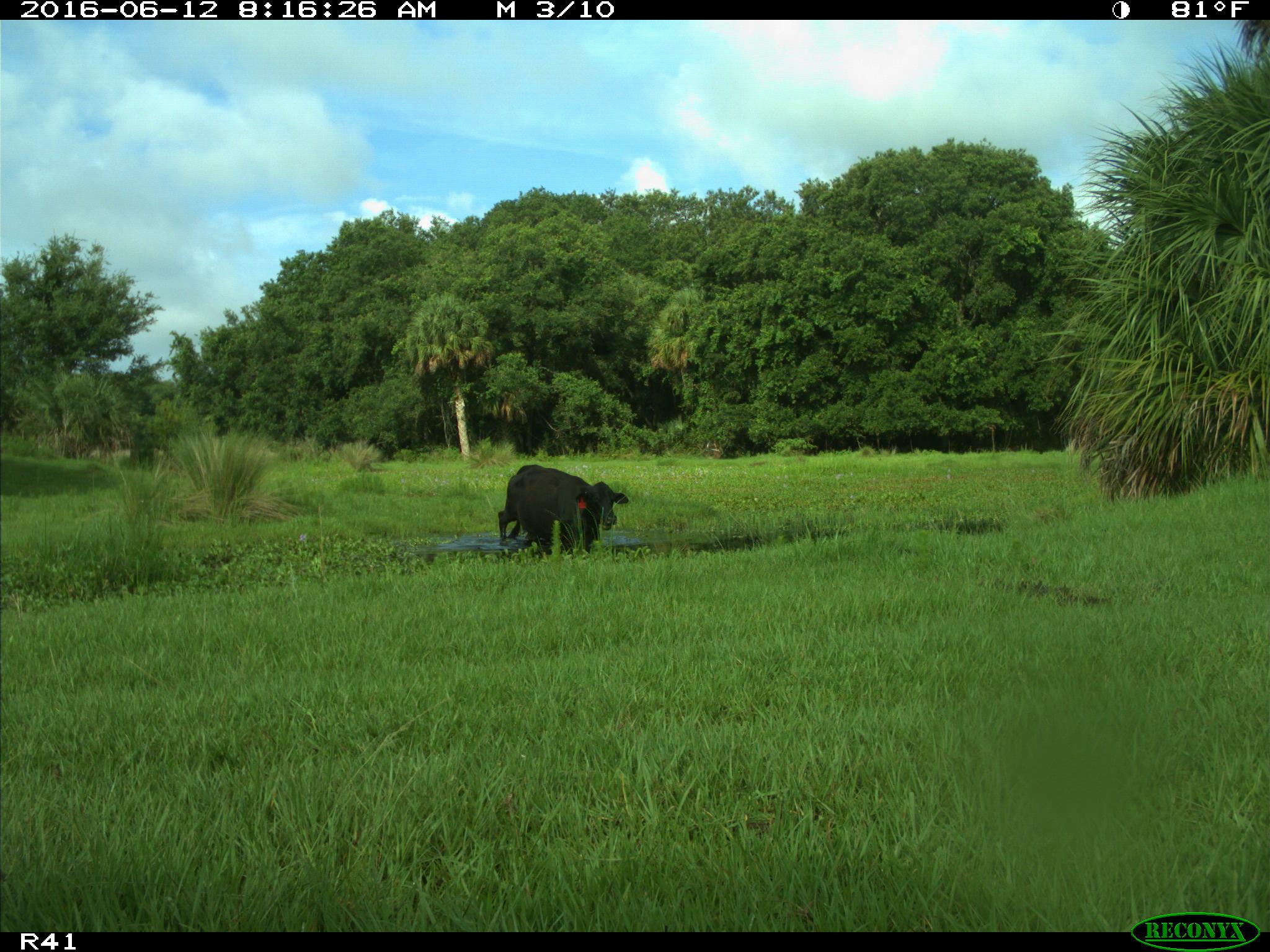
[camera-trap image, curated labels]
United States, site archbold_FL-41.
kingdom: Animalia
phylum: Chordata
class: Mammalia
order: Artiodactyla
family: Bovidae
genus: Bos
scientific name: Bos taurus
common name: domestic cow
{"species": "Bos taurus (domestic cow)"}